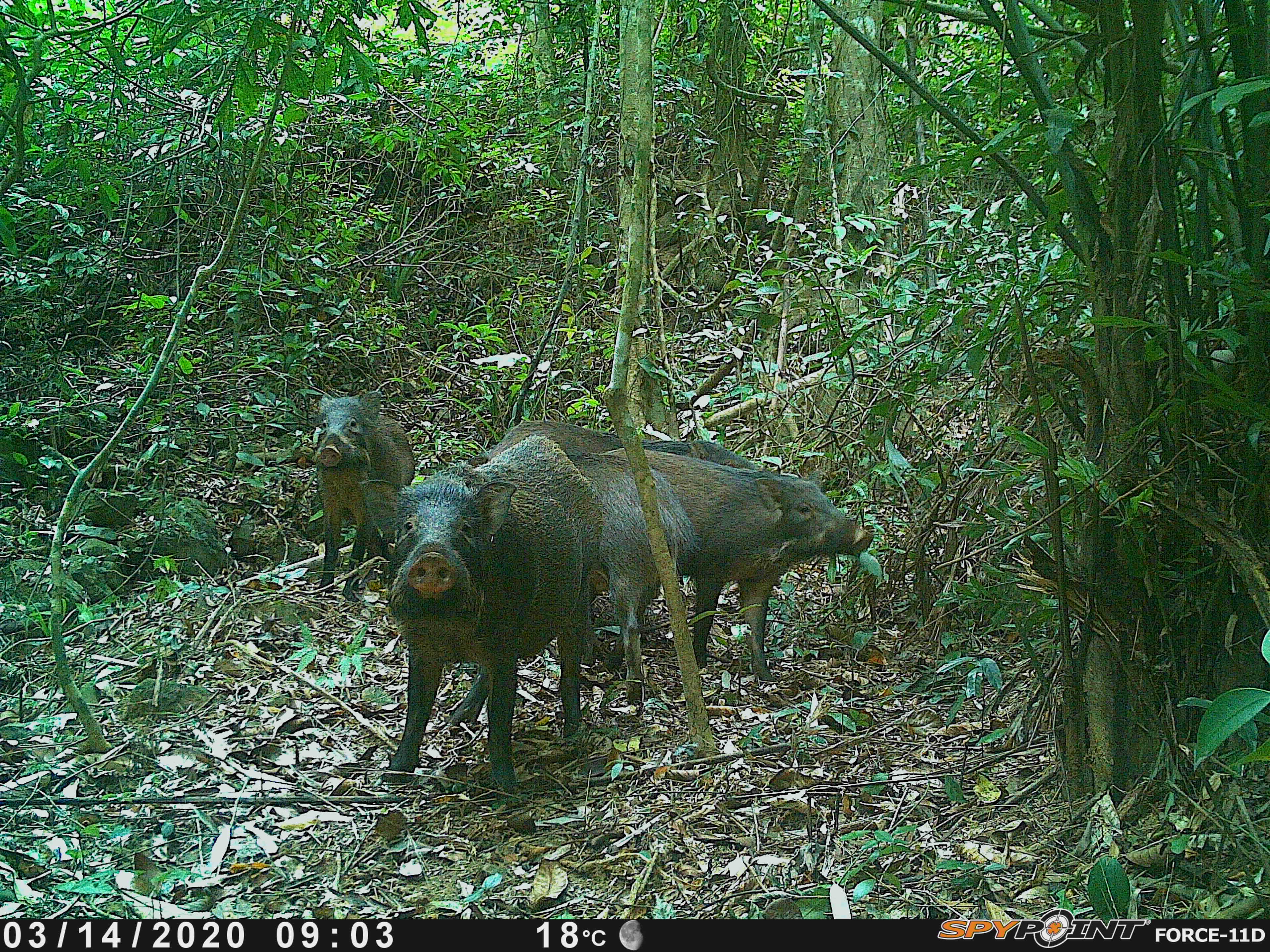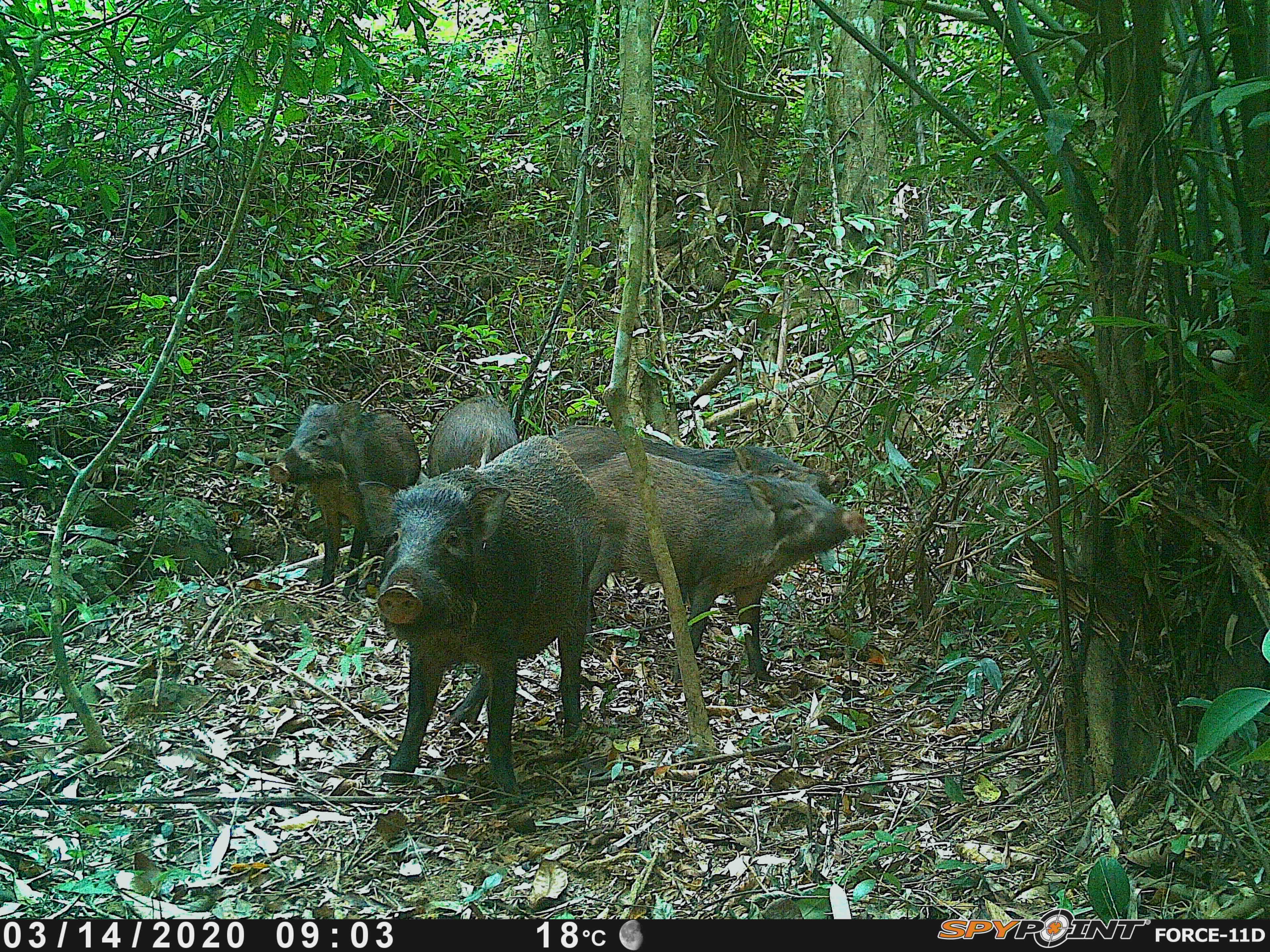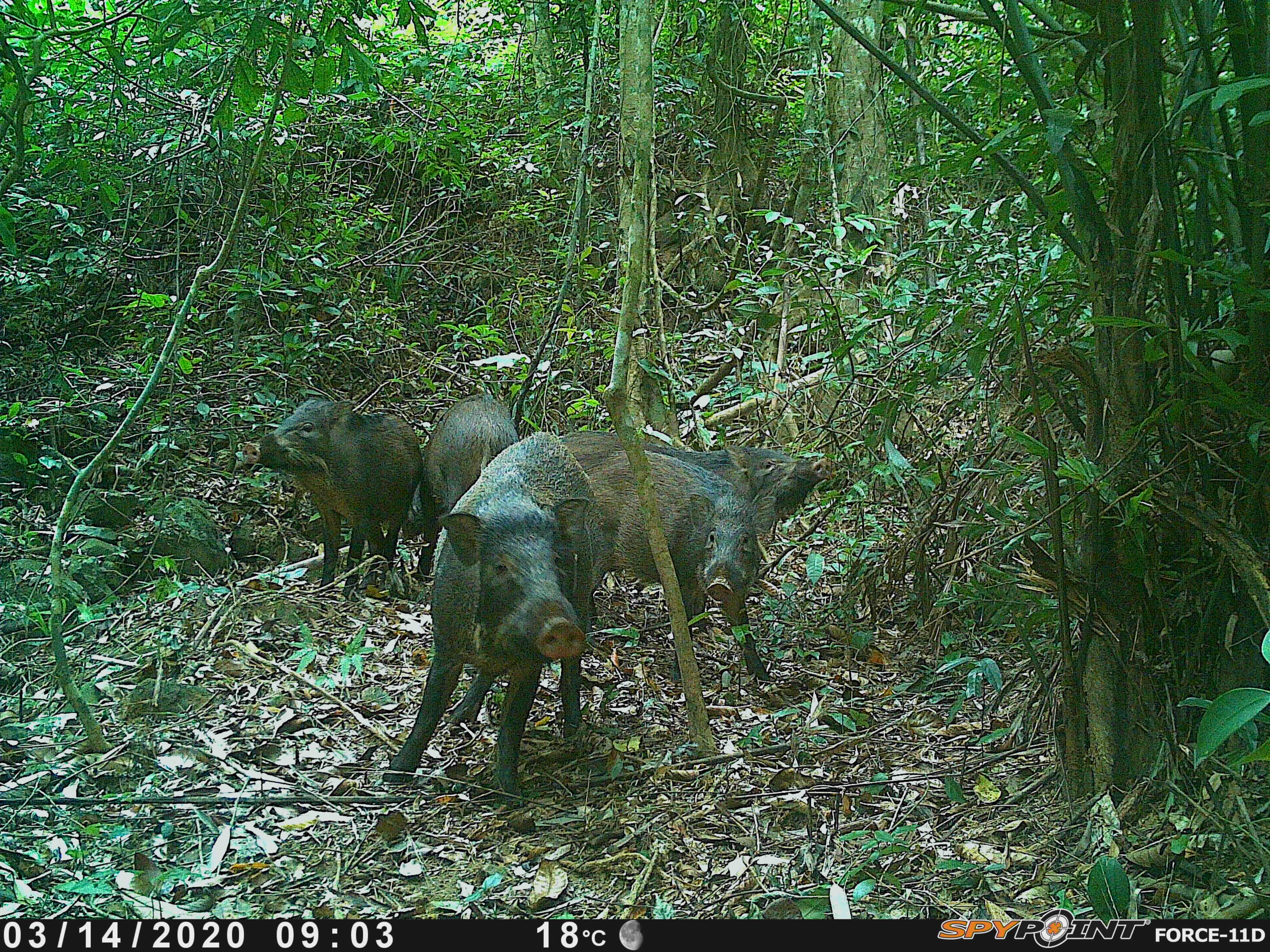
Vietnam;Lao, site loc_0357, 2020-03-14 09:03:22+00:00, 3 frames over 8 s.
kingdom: Animalia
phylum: Chordata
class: Mammalia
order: Artiodactyla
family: Suidae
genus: Sus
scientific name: Sus scrofa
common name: eurasian wild pig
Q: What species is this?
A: Eurasian wild pig (Sus scrofa).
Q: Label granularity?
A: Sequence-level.